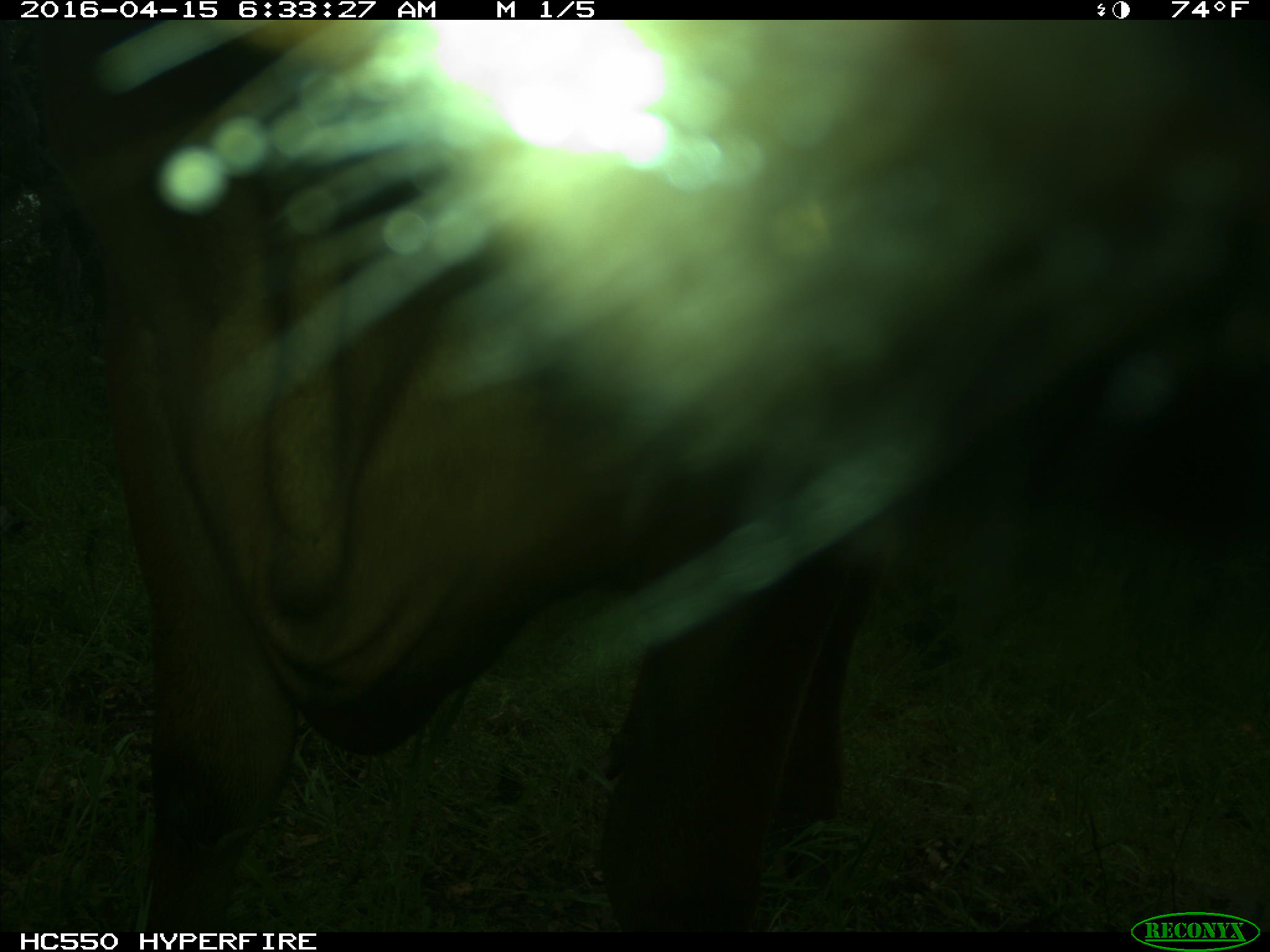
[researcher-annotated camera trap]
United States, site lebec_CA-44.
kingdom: Animalia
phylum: Chordata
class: Mammalia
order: Artiodactyla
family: Bovidae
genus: Bos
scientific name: Bos taurus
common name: domestic cow